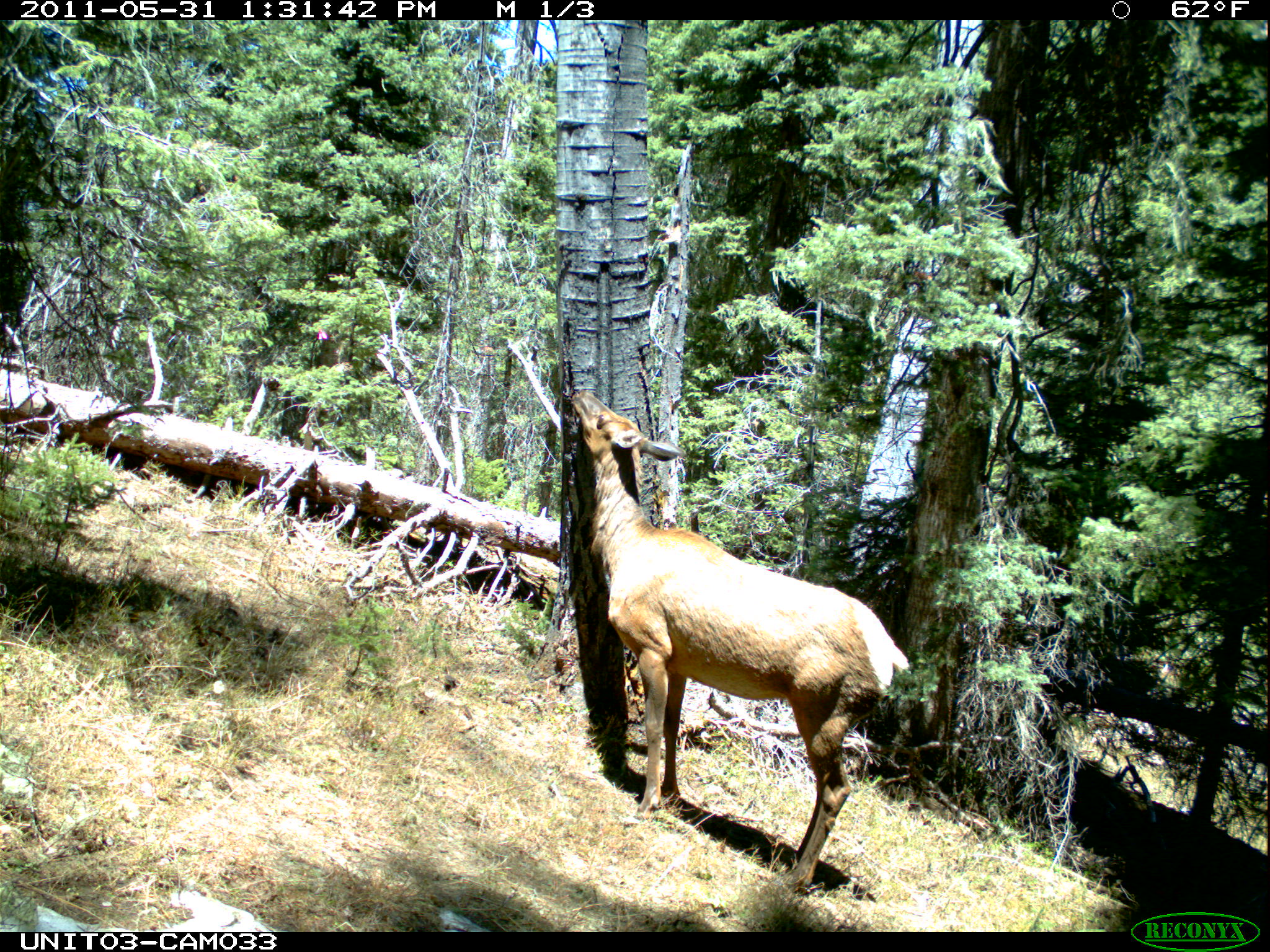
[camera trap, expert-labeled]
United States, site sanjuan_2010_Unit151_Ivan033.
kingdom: Animalia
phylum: Chordata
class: Mammalia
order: Artiodactyla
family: Cervidae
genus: Cervus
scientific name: Cervus elaphus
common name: red deer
Cervus elaphus (red deer).